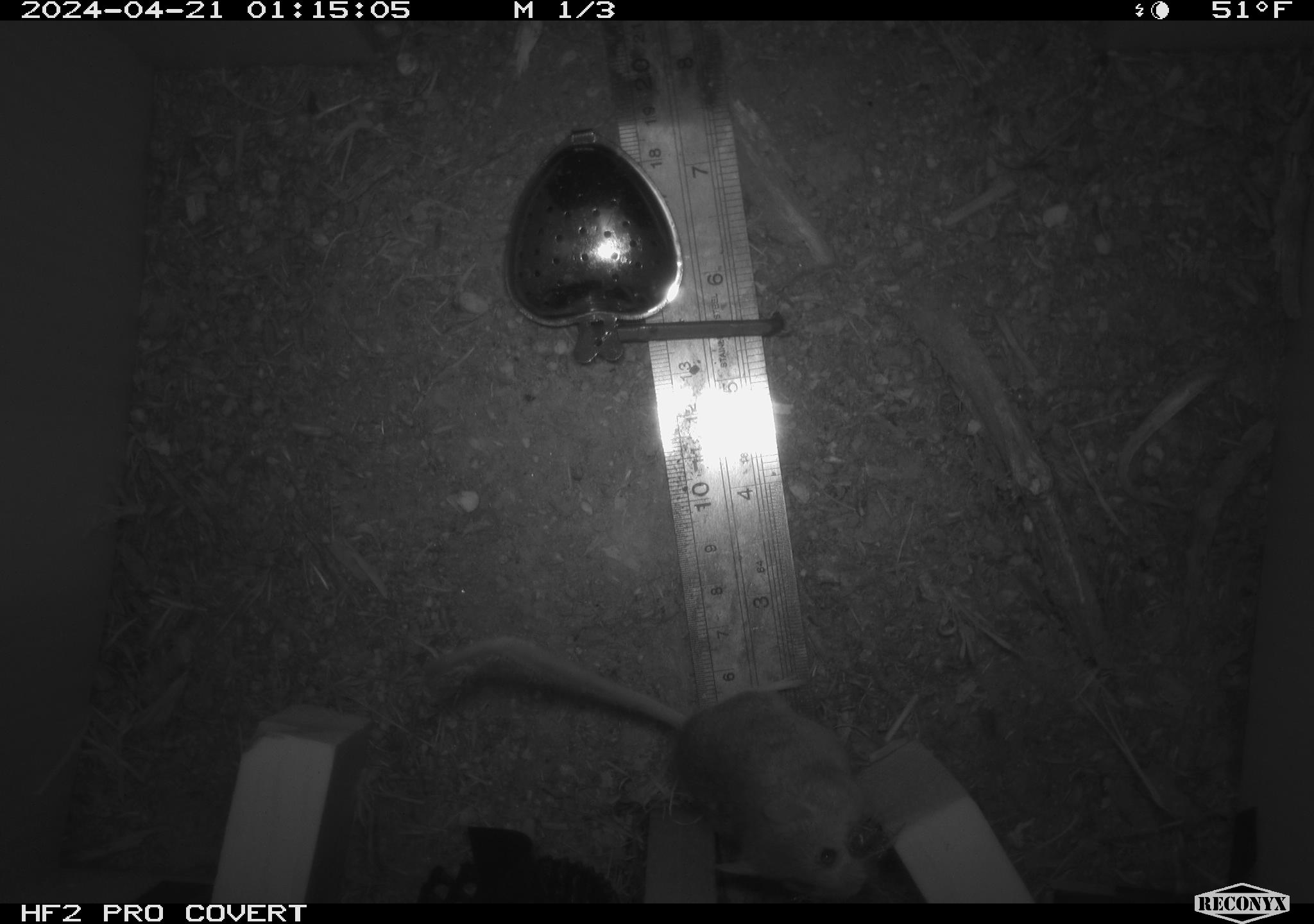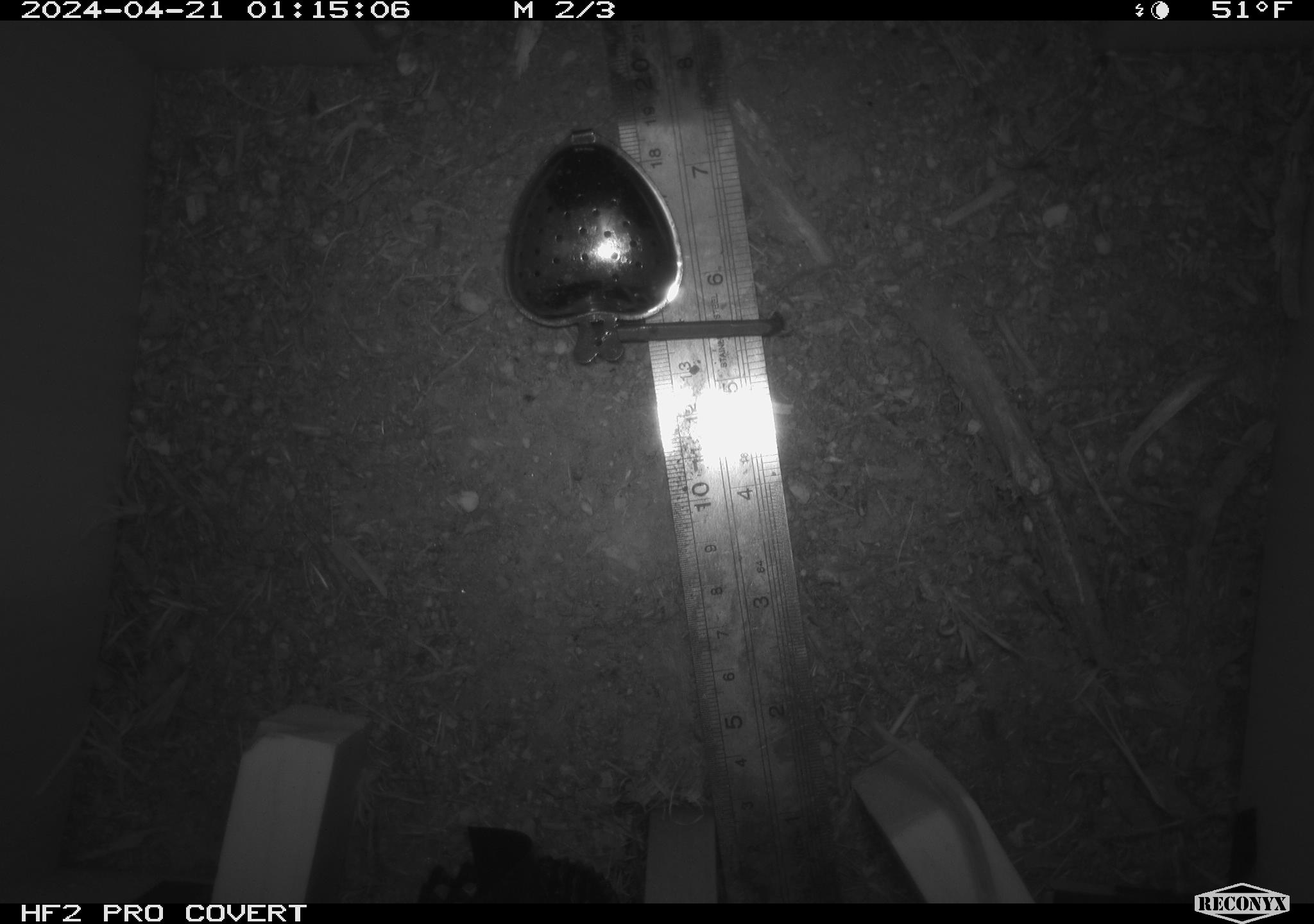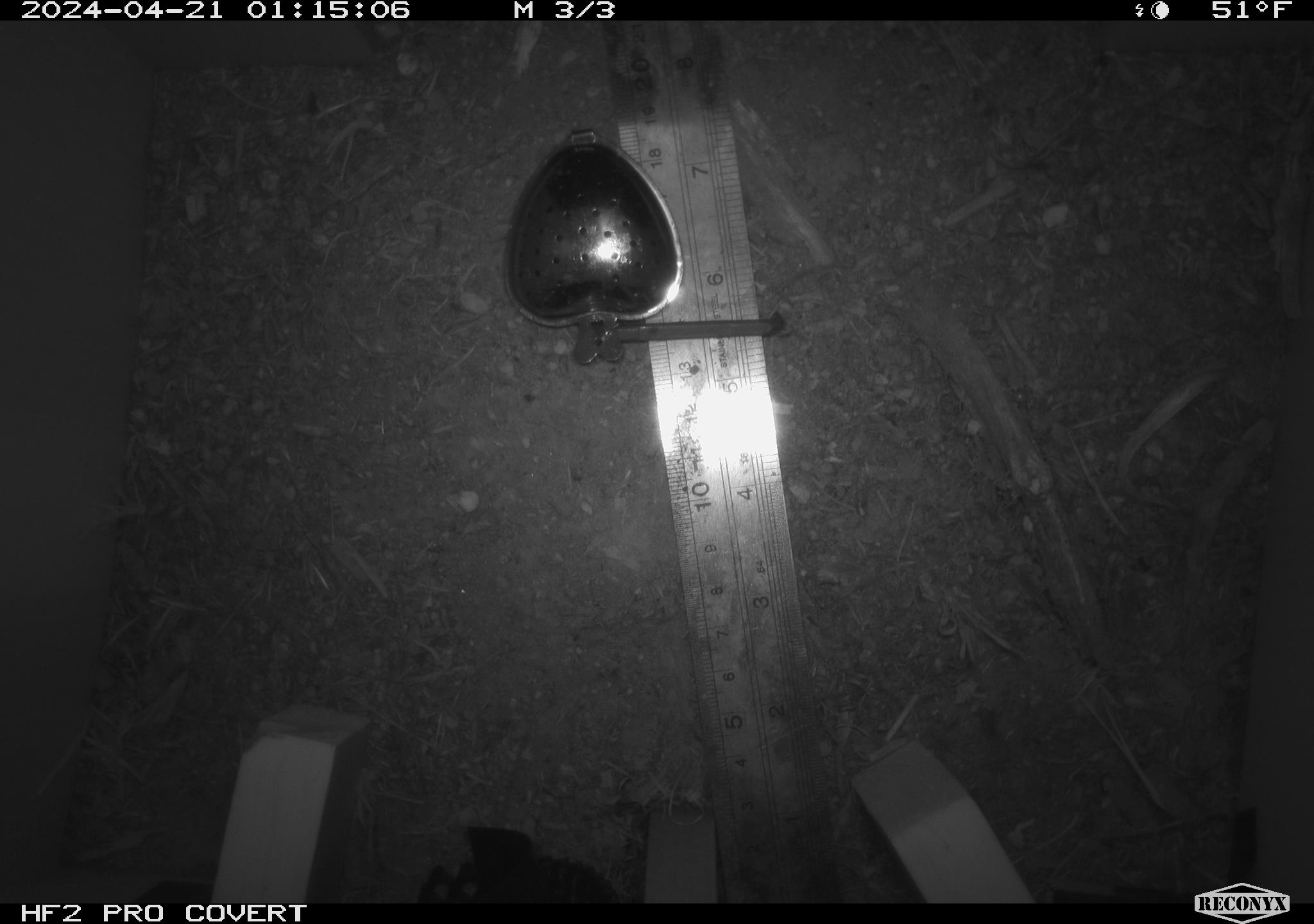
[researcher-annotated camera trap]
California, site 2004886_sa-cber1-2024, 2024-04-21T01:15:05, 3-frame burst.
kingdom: Animalia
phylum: Chordata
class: Mammalia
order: Rodentia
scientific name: Rodentia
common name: mouse species